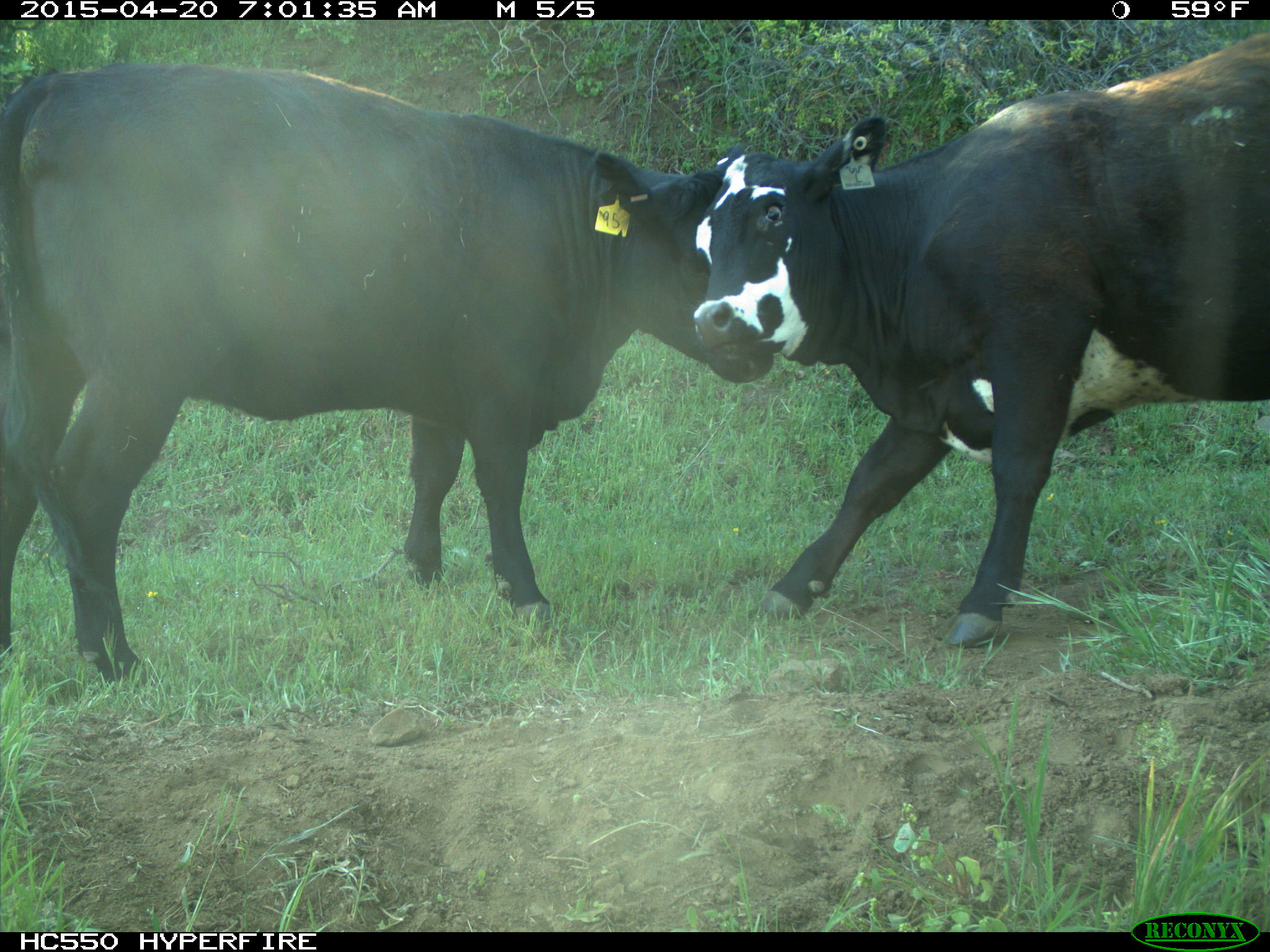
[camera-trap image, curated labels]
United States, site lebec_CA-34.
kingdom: Animalia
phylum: Chordata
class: Mammalia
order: Artiodactyla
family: Bovidae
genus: Bos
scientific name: Bos taurus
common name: domestic cow